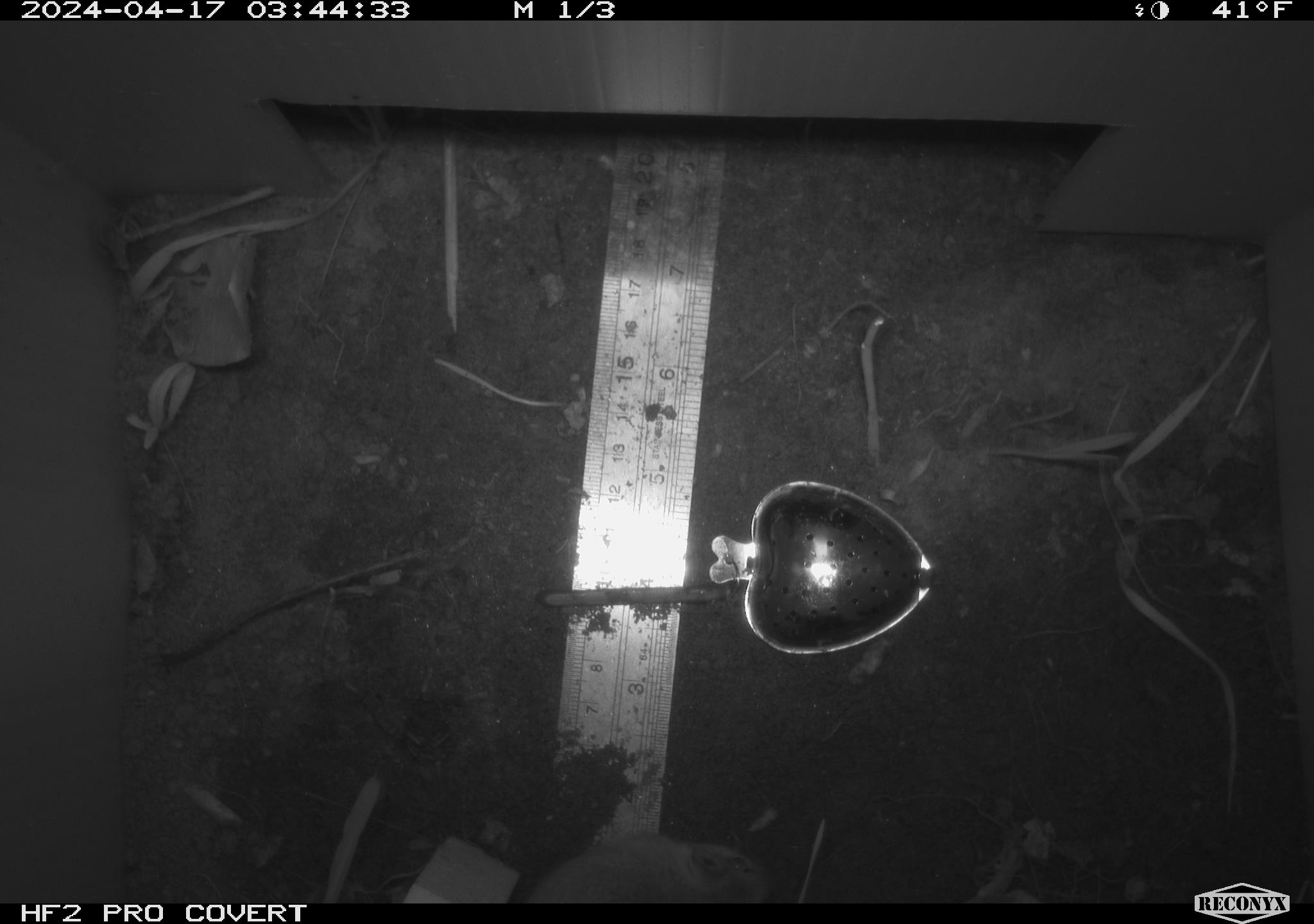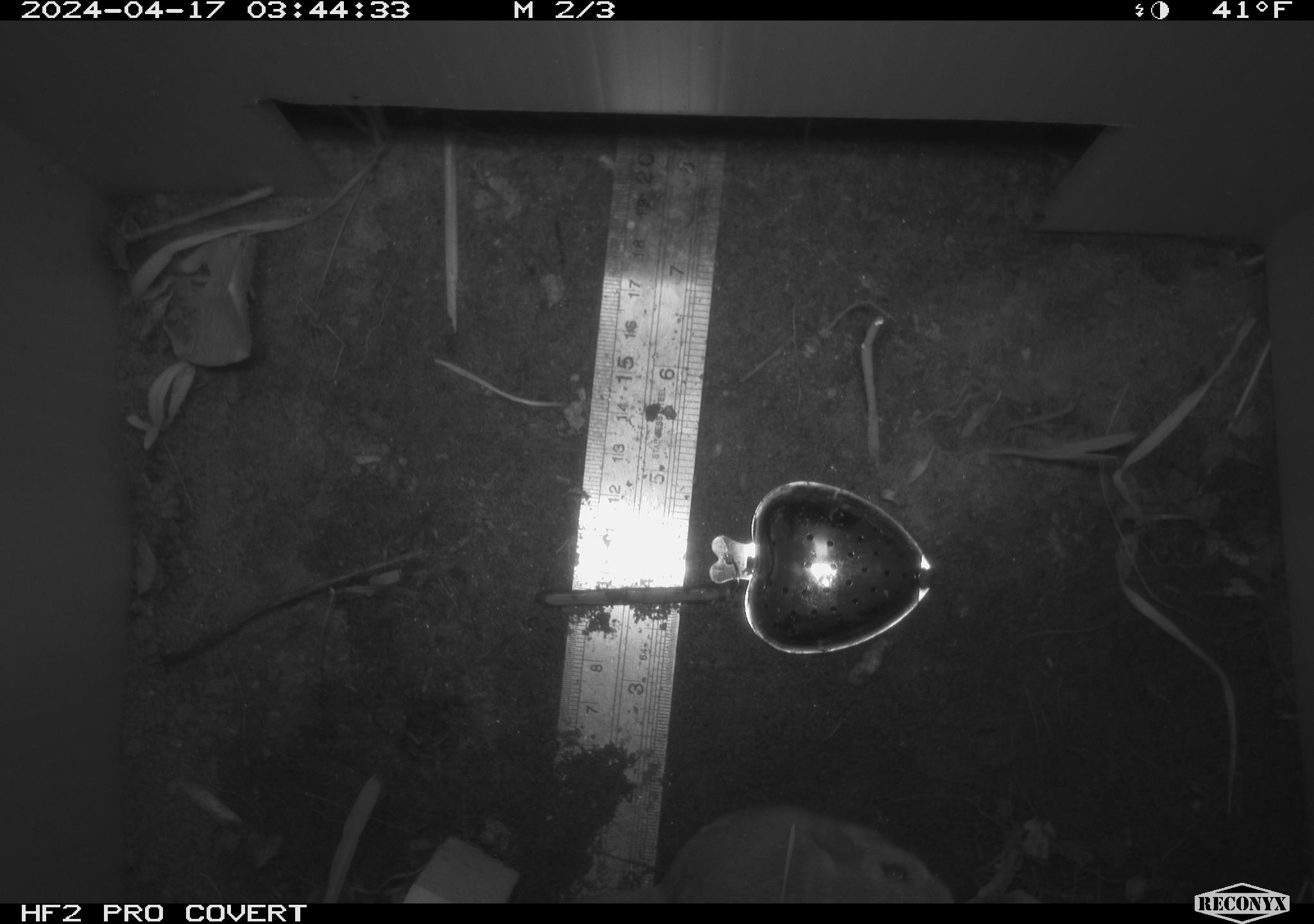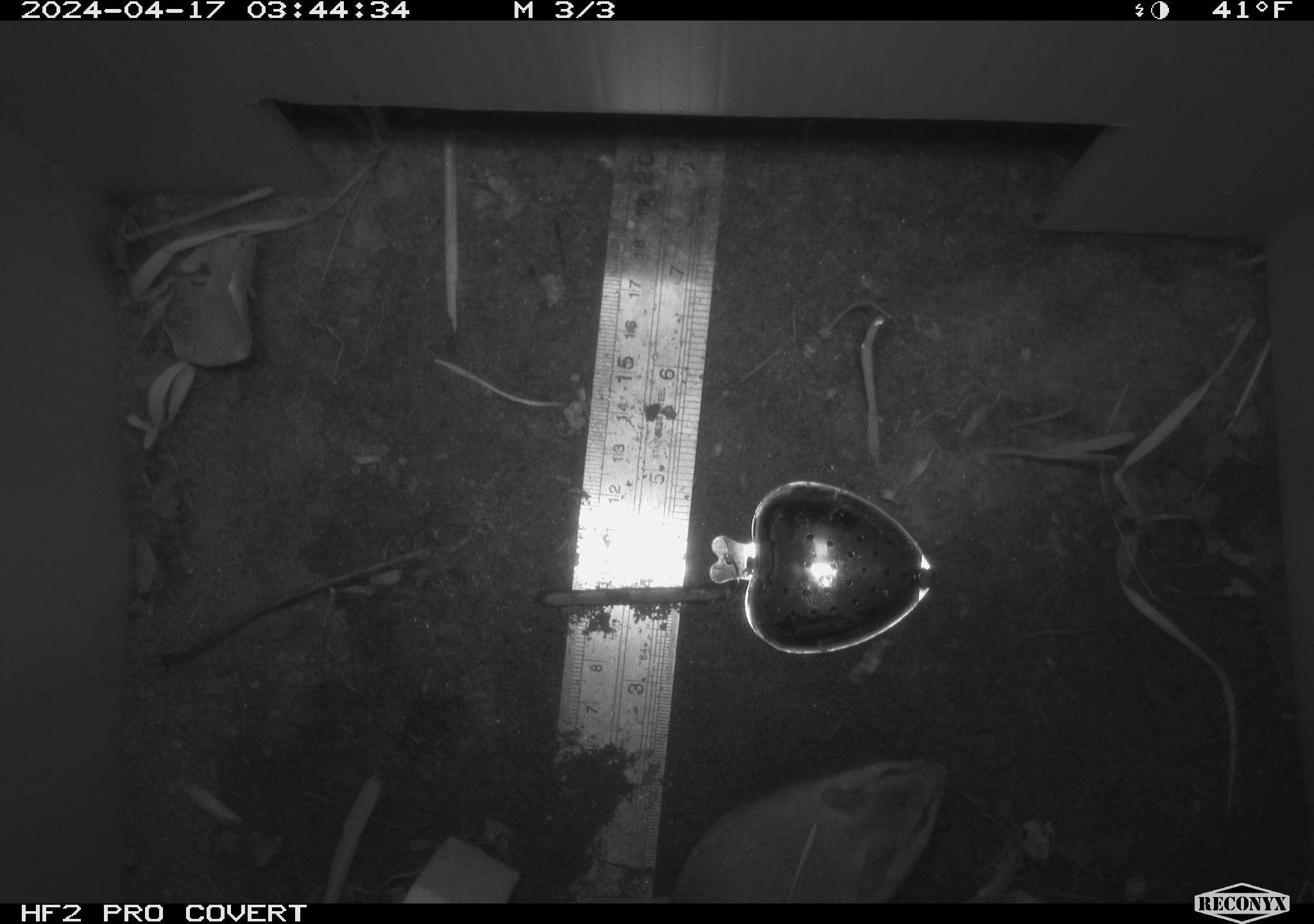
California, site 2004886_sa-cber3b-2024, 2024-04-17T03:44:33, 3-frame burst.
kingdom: Animalia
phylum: Chordata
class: Mammalia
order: Rodentia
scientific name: Rodentia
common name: mouse species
Mouse species (Rodentia).